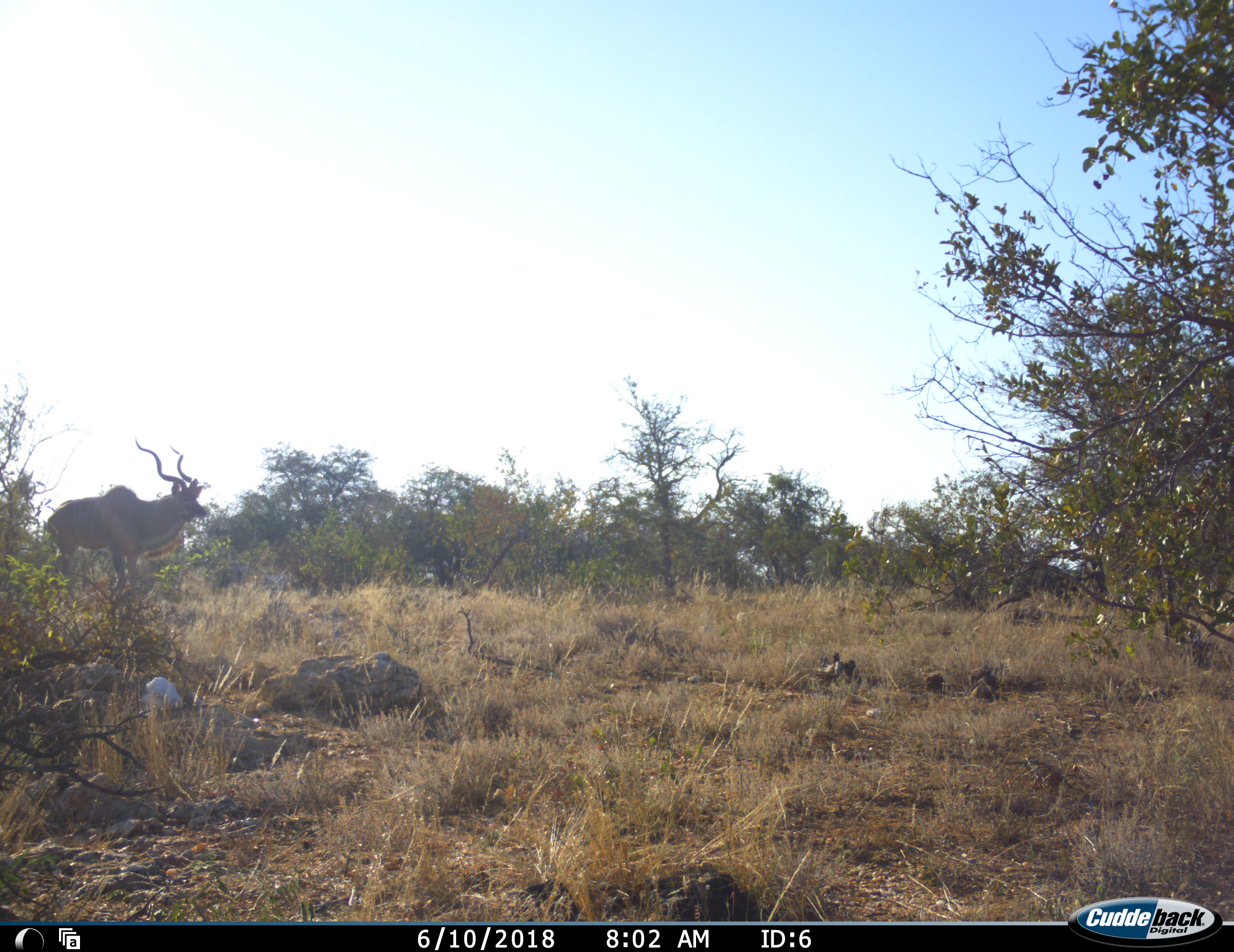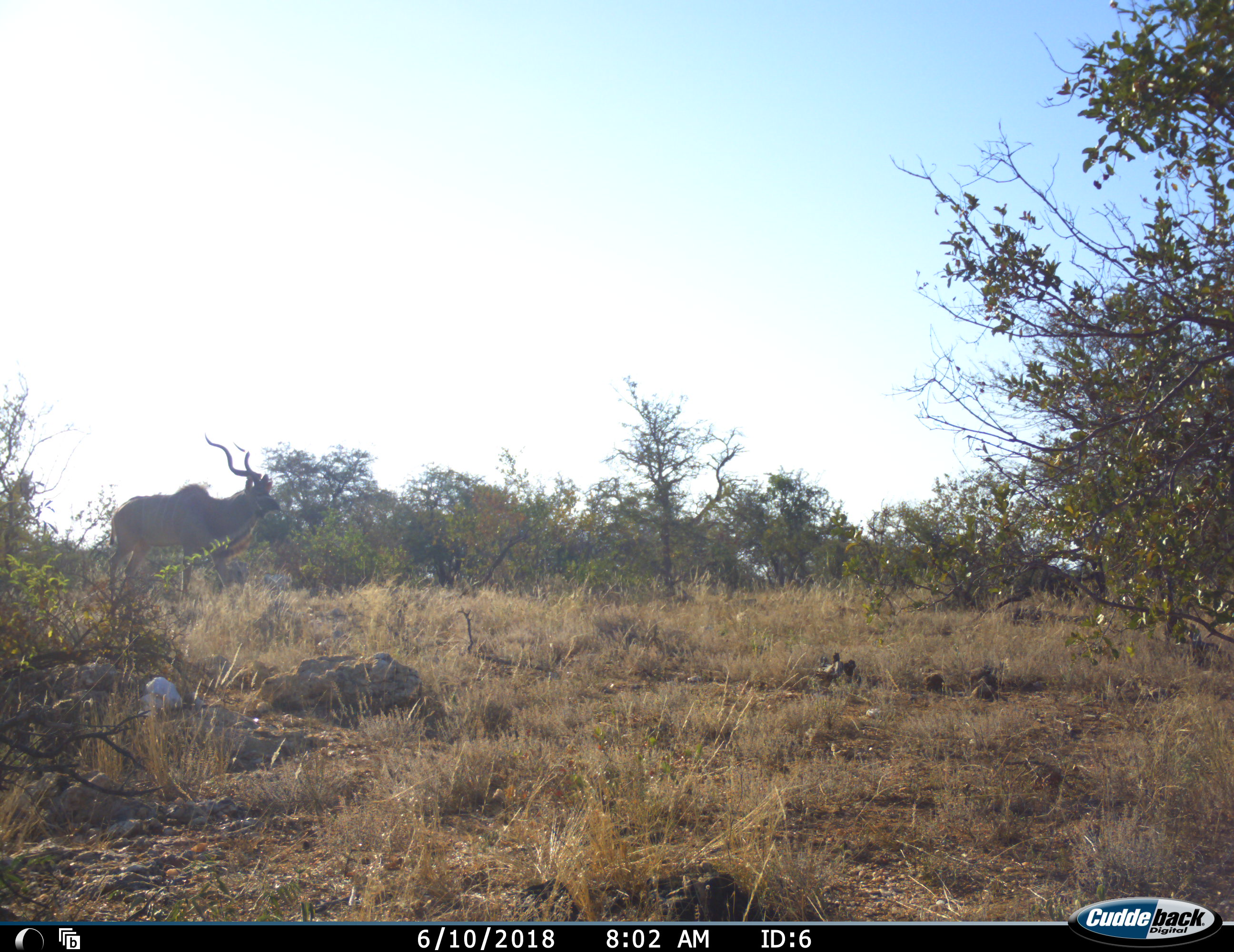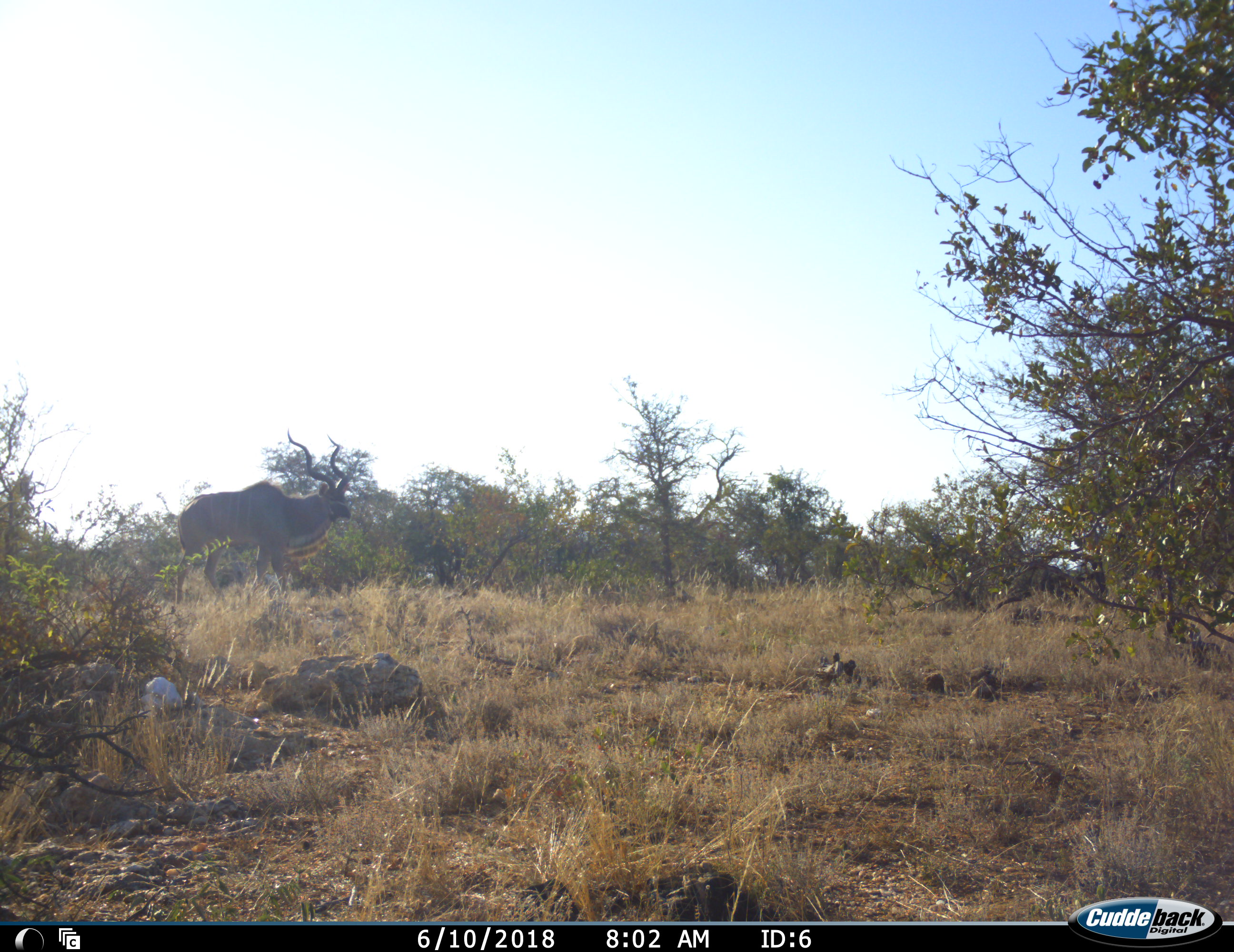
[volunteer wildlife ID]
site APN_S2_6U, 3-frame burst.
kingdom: Animalia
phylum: Chordata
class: Mammalia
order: Artiodactyla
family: Bovidae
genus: Tragelaphus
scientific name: Tragelaphus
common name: kudu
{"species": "kudu (Tragelaphus)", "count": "1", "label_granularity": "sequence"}